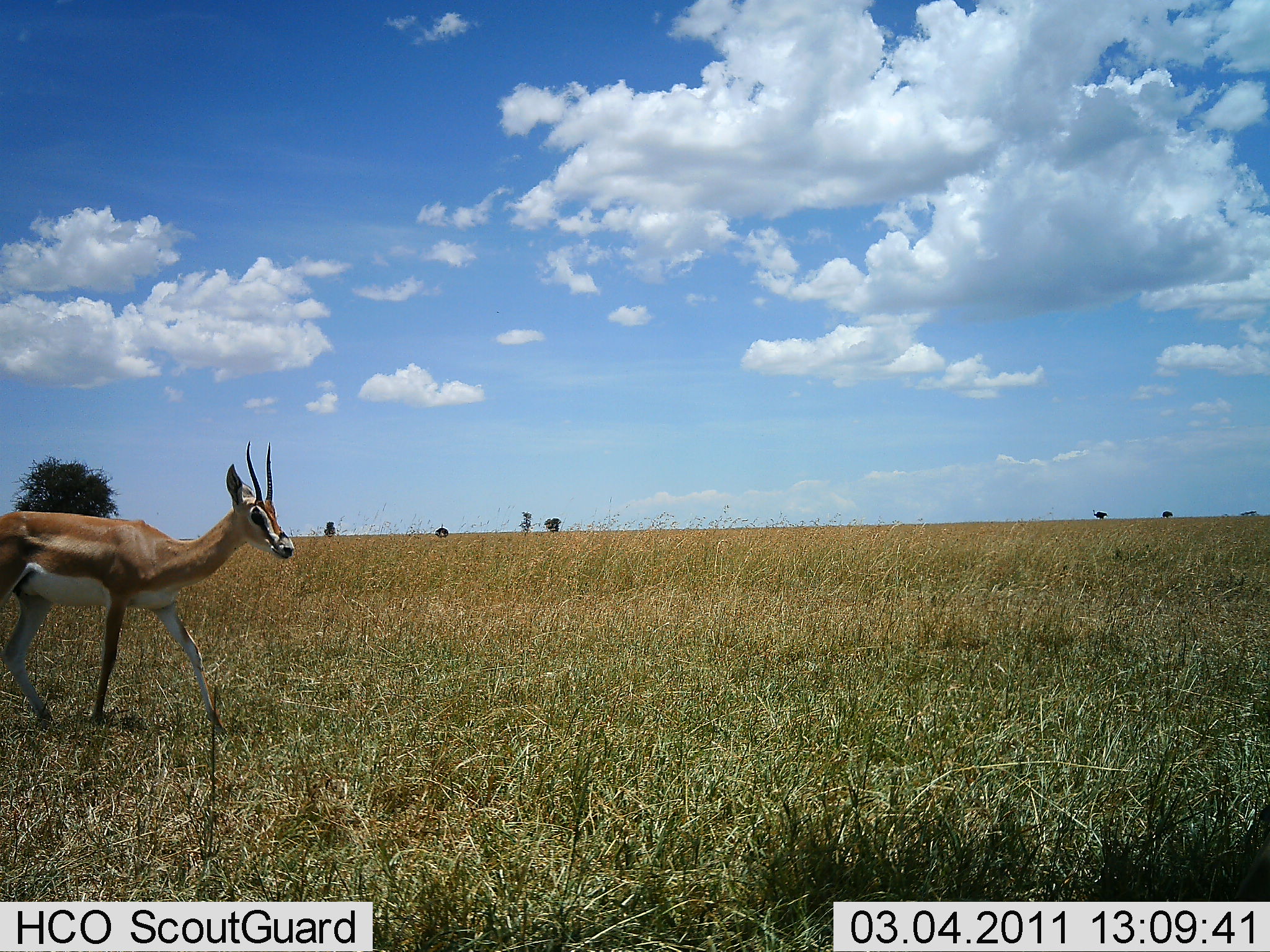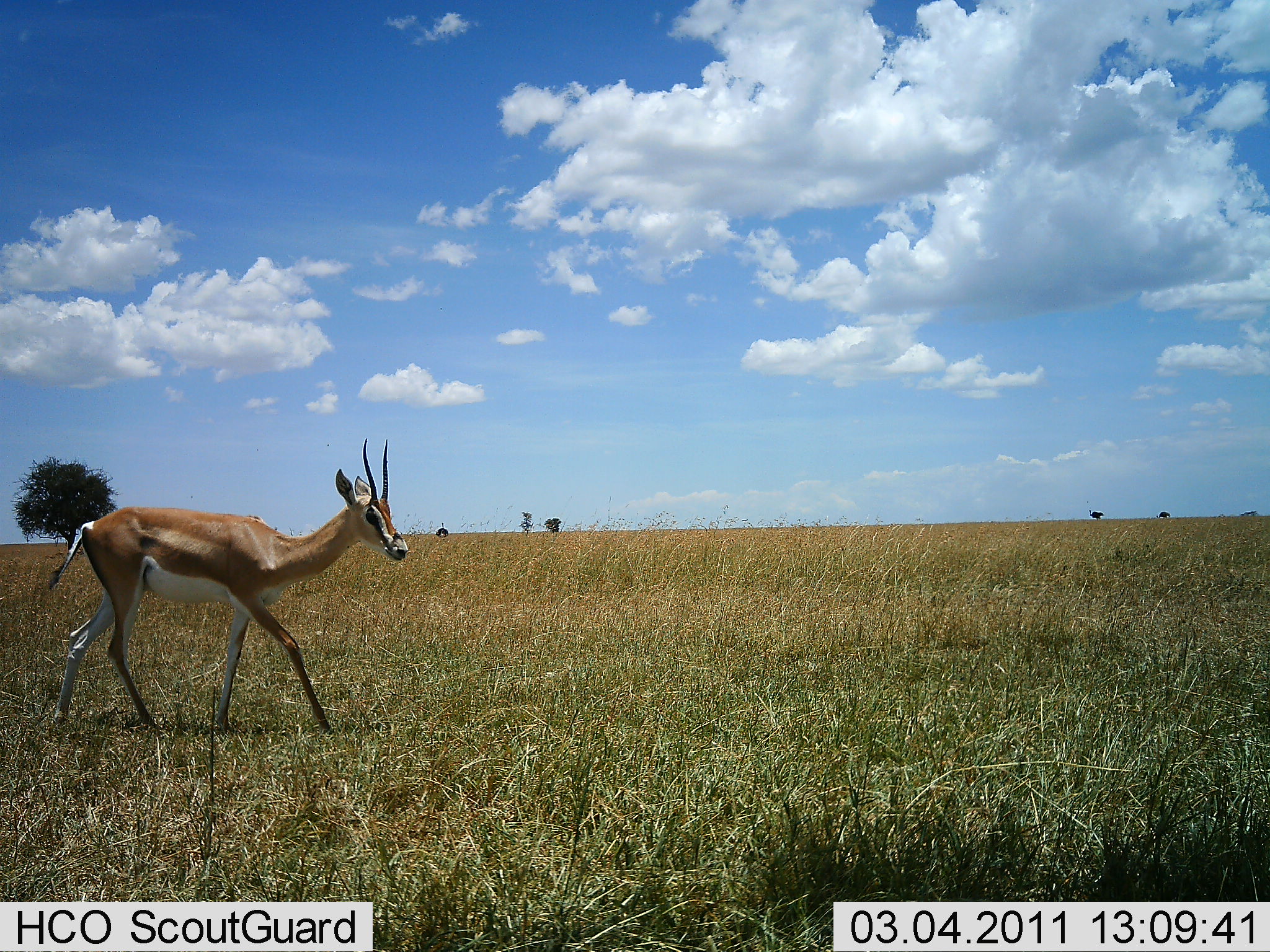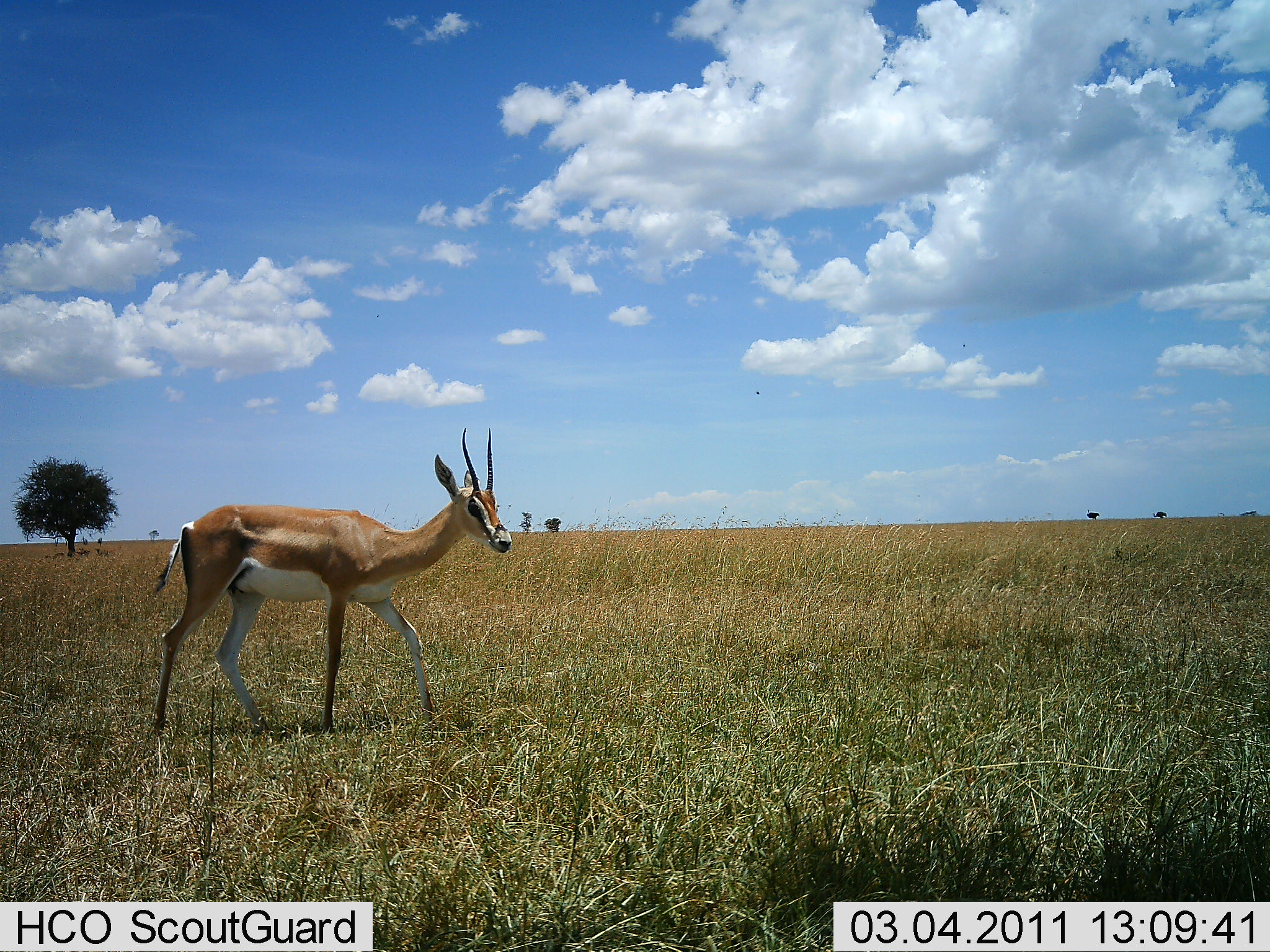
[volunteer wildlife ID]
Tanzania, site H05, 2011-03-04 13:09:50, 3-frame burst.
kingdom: Animalia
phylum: Chordata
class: Mammalia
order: Artiodactyla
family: Bovidae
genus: Nanger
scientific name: Nanger granti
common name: grant's gazelle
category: gazellegrants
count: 1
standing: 0%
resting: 0%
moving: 100%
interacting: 0%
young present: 0%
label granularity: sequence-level